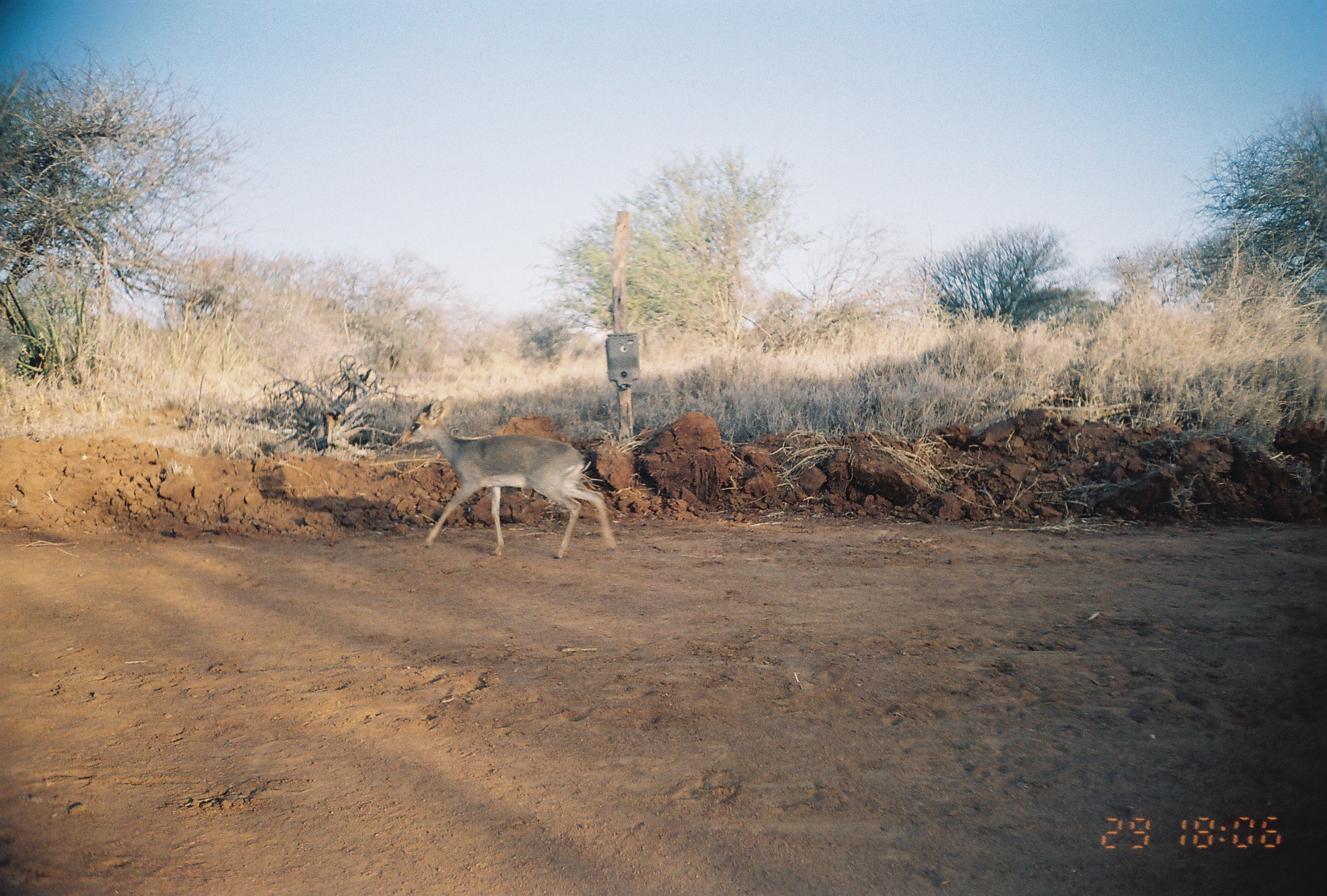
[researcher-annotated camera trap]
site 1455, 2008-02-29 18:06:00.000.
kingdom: Animalia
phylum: Chordata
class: Mammalia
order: Artiodactyla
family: Bovidae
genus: Madoqua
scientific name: Madoqua guentheri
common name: günther's dik-dik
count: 1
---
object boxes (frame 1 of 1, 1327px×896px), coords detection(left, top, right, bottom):
madoqua guentheri: detection(398, 394, 617, 559)